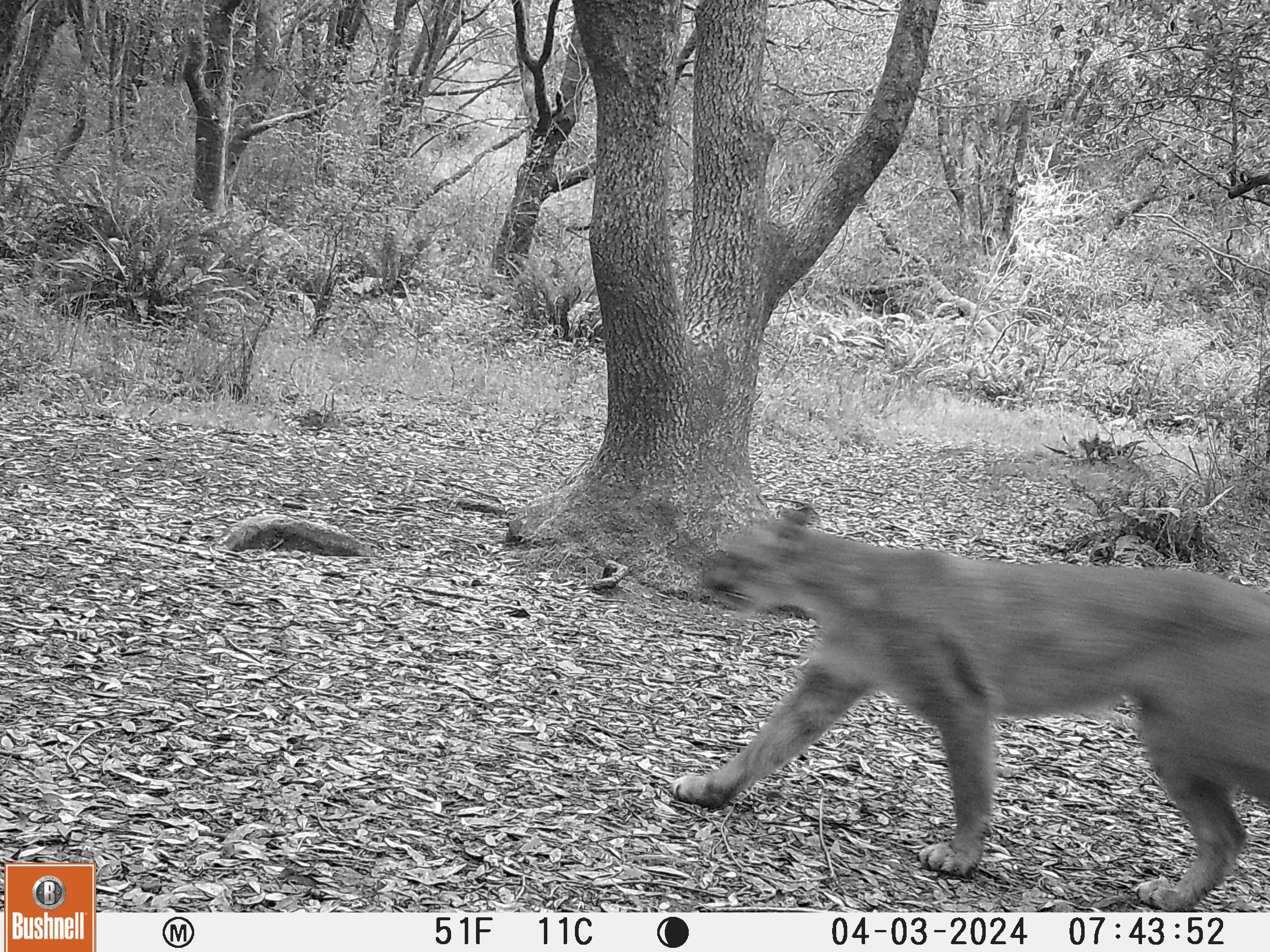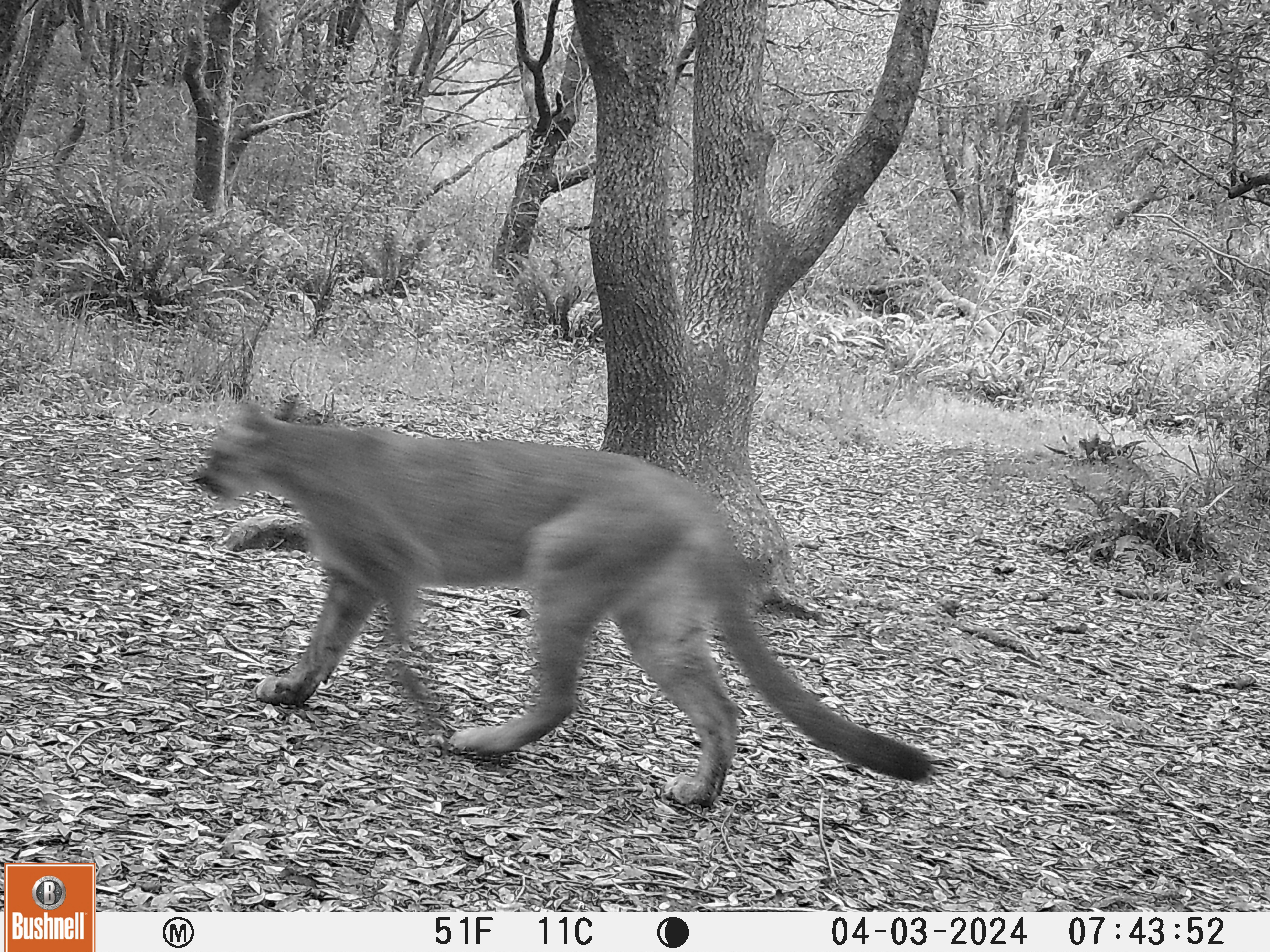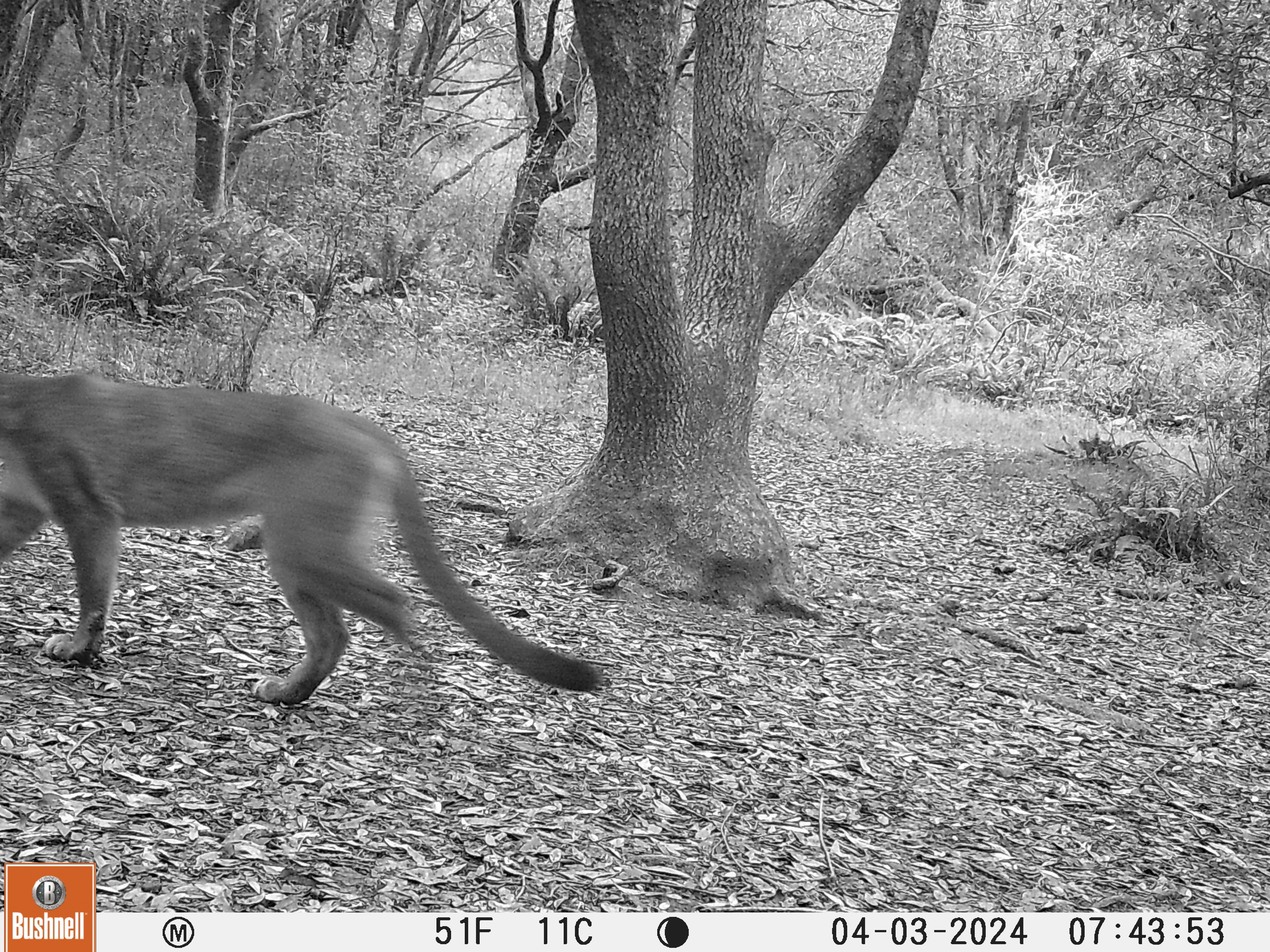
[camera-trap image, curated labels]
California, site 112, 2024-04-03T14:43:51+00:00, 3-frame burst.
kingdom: Animalia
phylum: Chordata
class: Mammalia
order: Carnivora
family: Felidae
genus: Puma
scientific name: Puma concolor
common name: puma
Puma (Puma concolor).